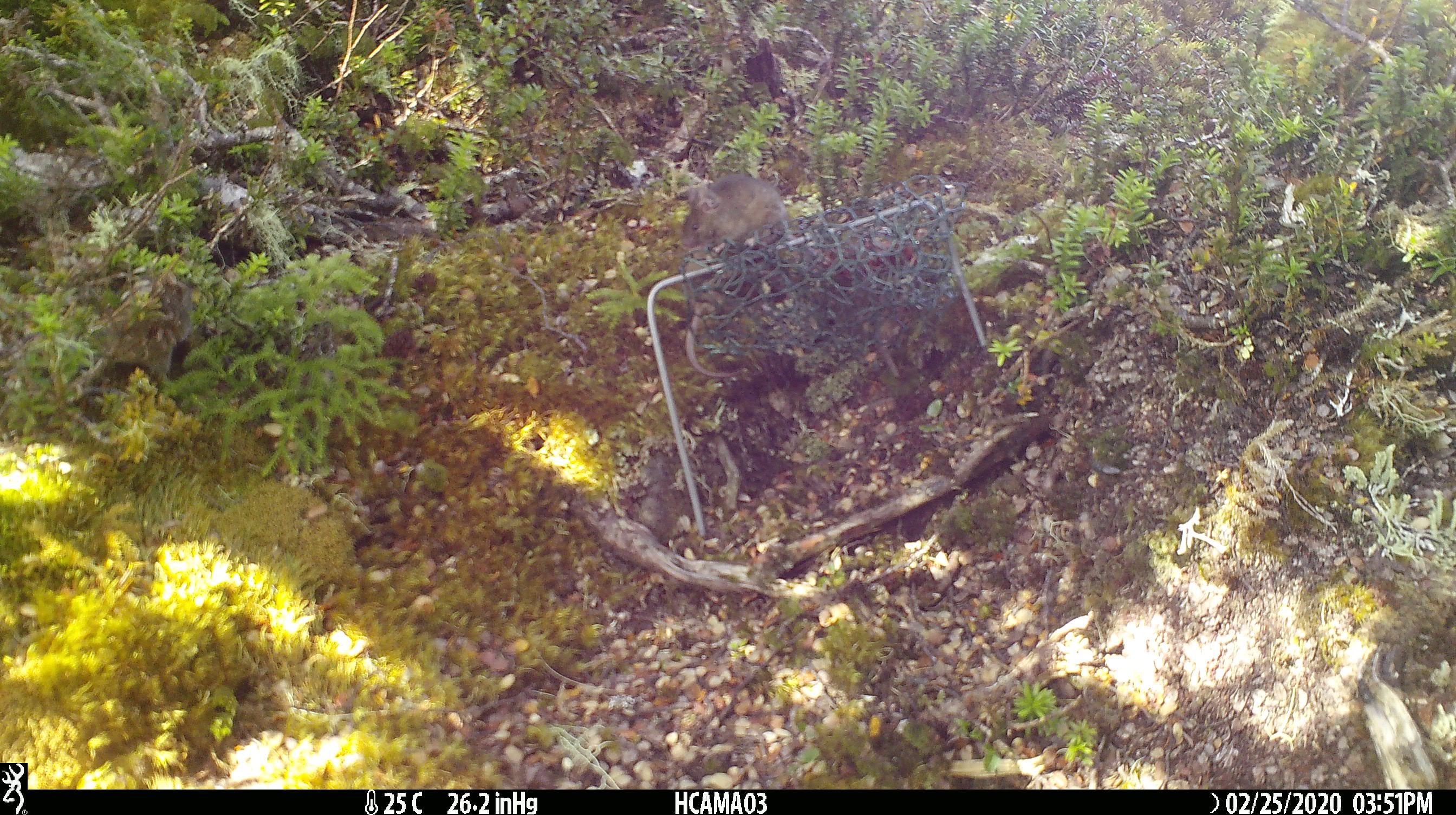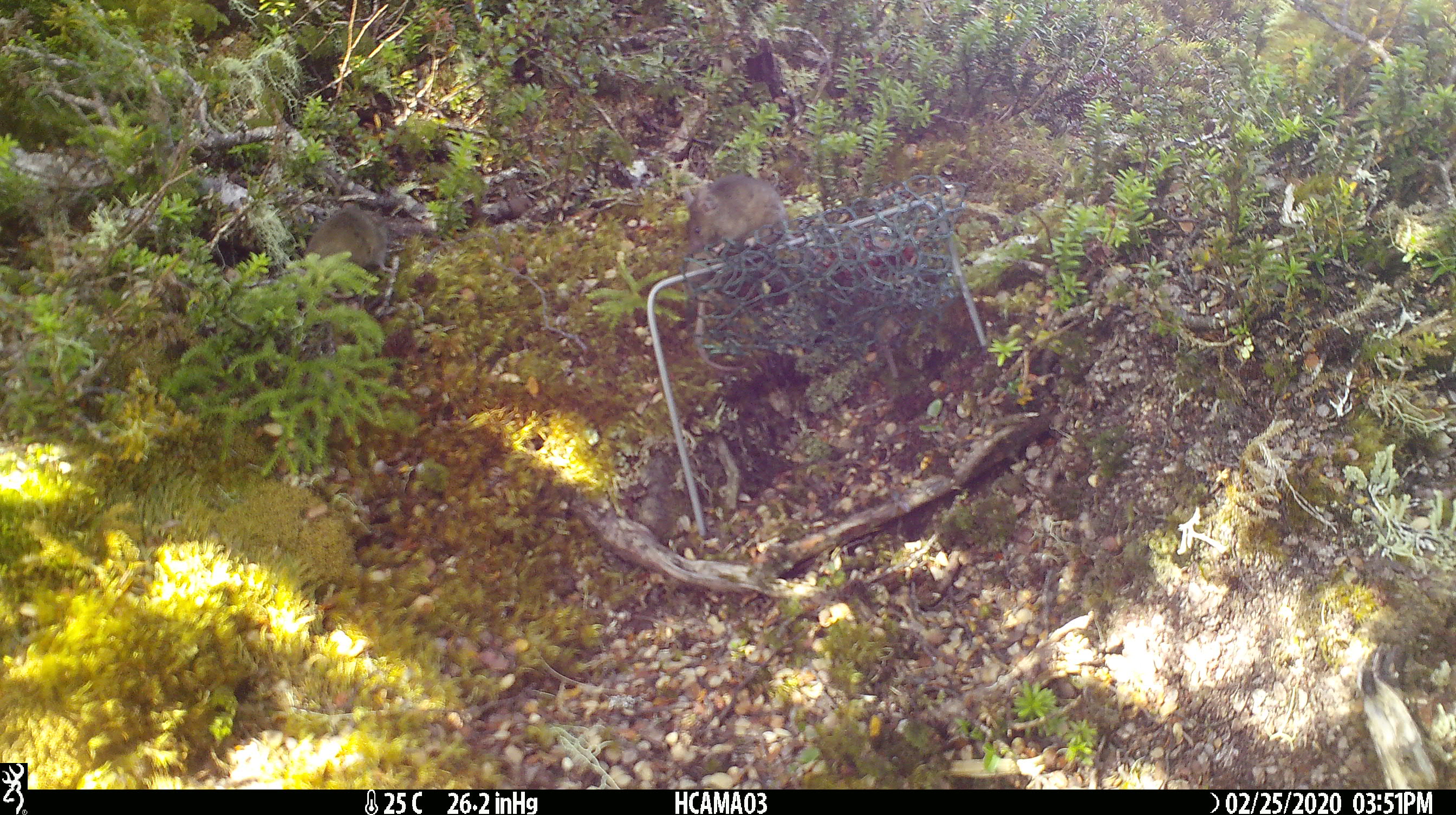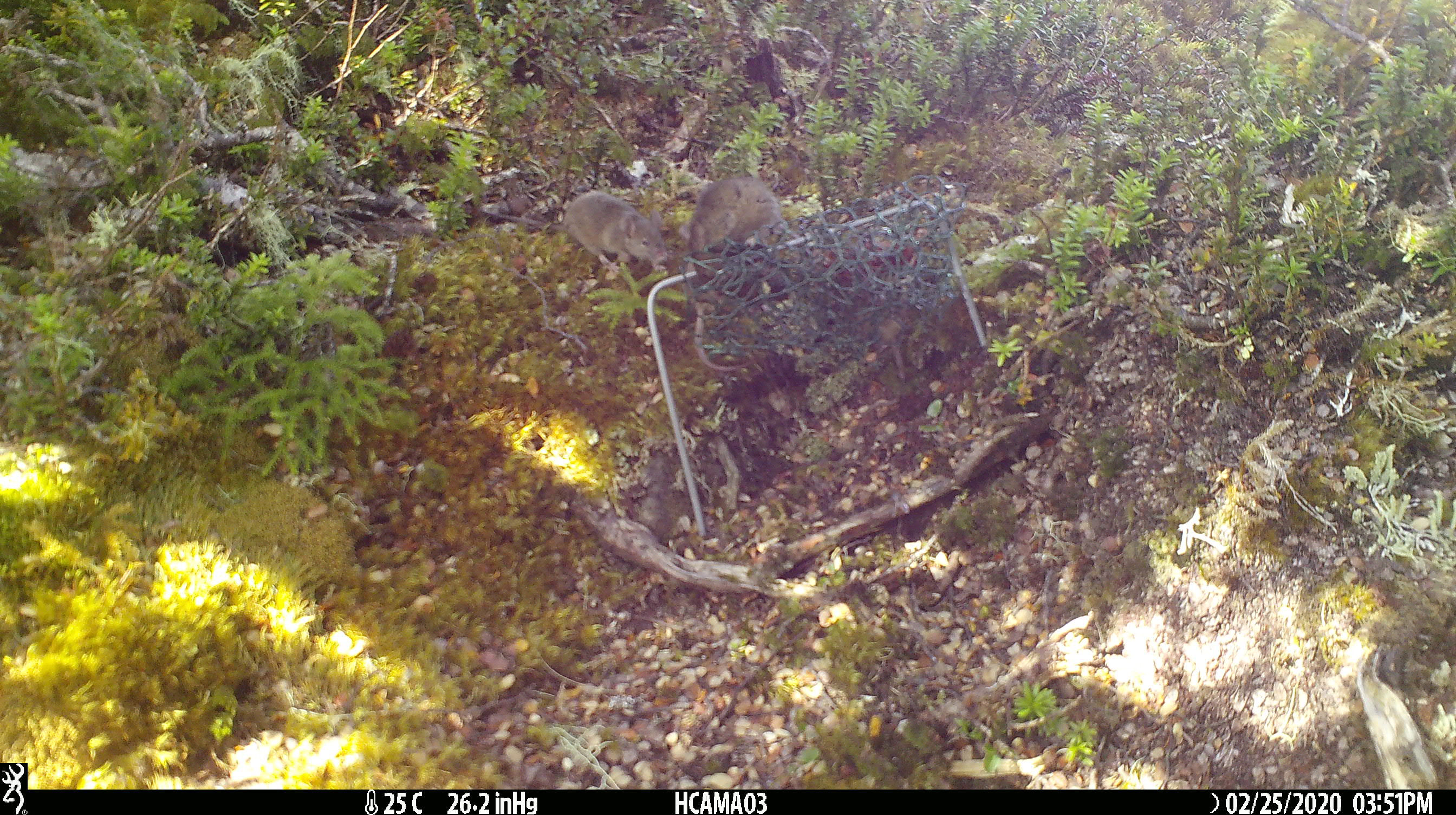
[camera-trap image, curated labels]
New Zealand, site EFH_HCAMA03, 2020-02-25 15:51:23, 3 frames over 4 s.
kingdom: Animalia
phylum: Chordata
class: Mammalia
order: Rodentia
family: Muridae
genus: Mus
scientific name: Mus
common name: mouse